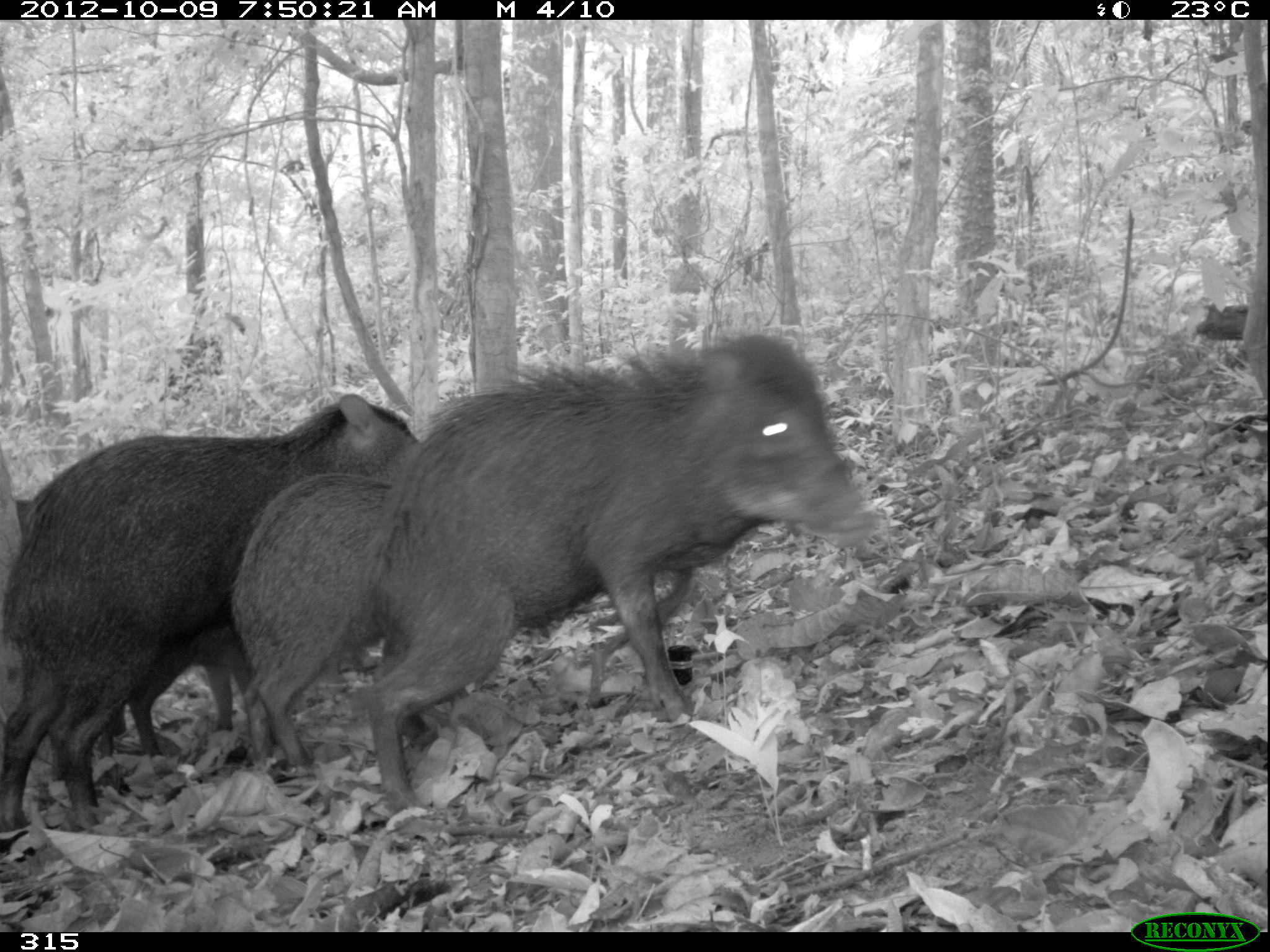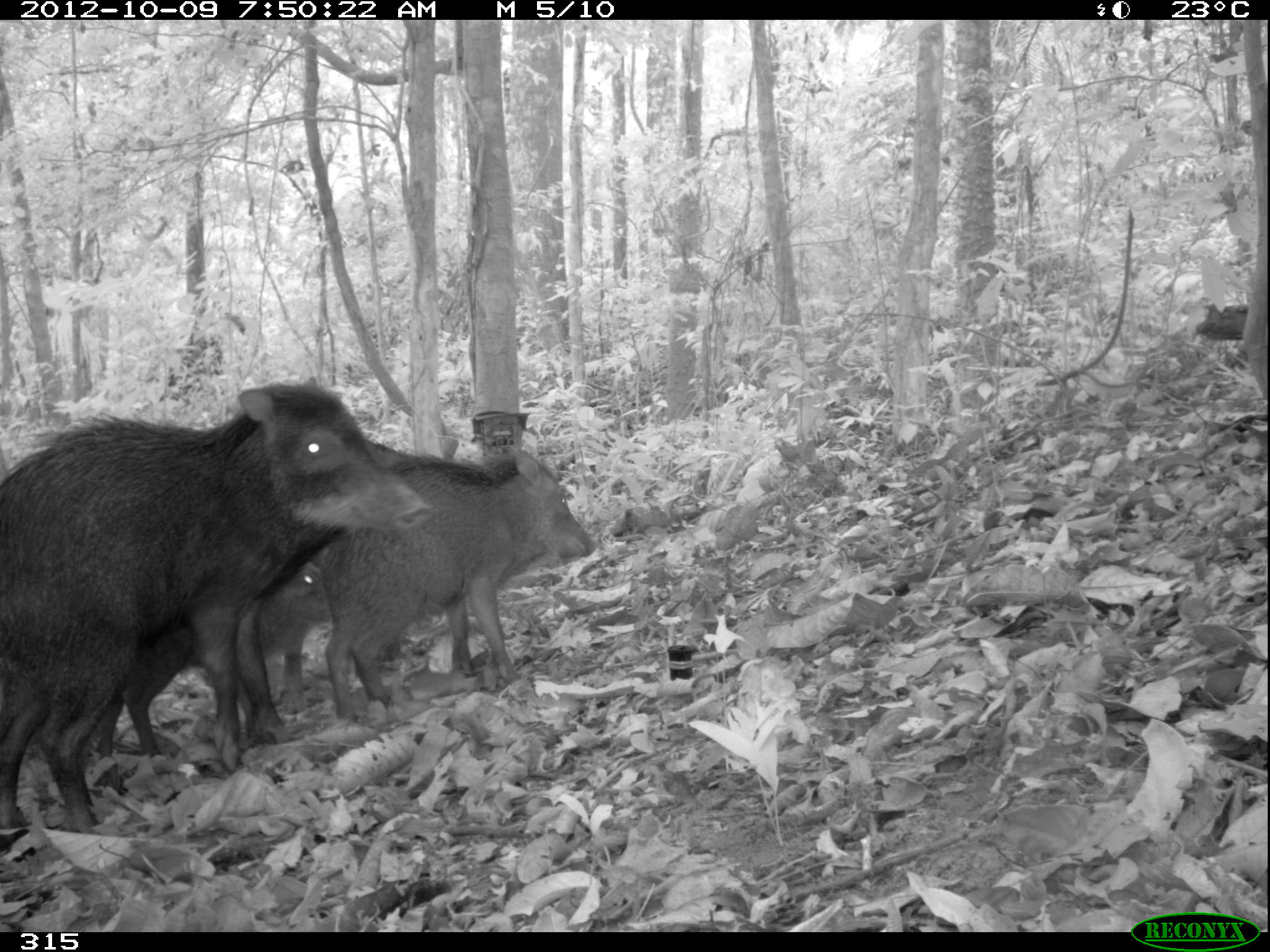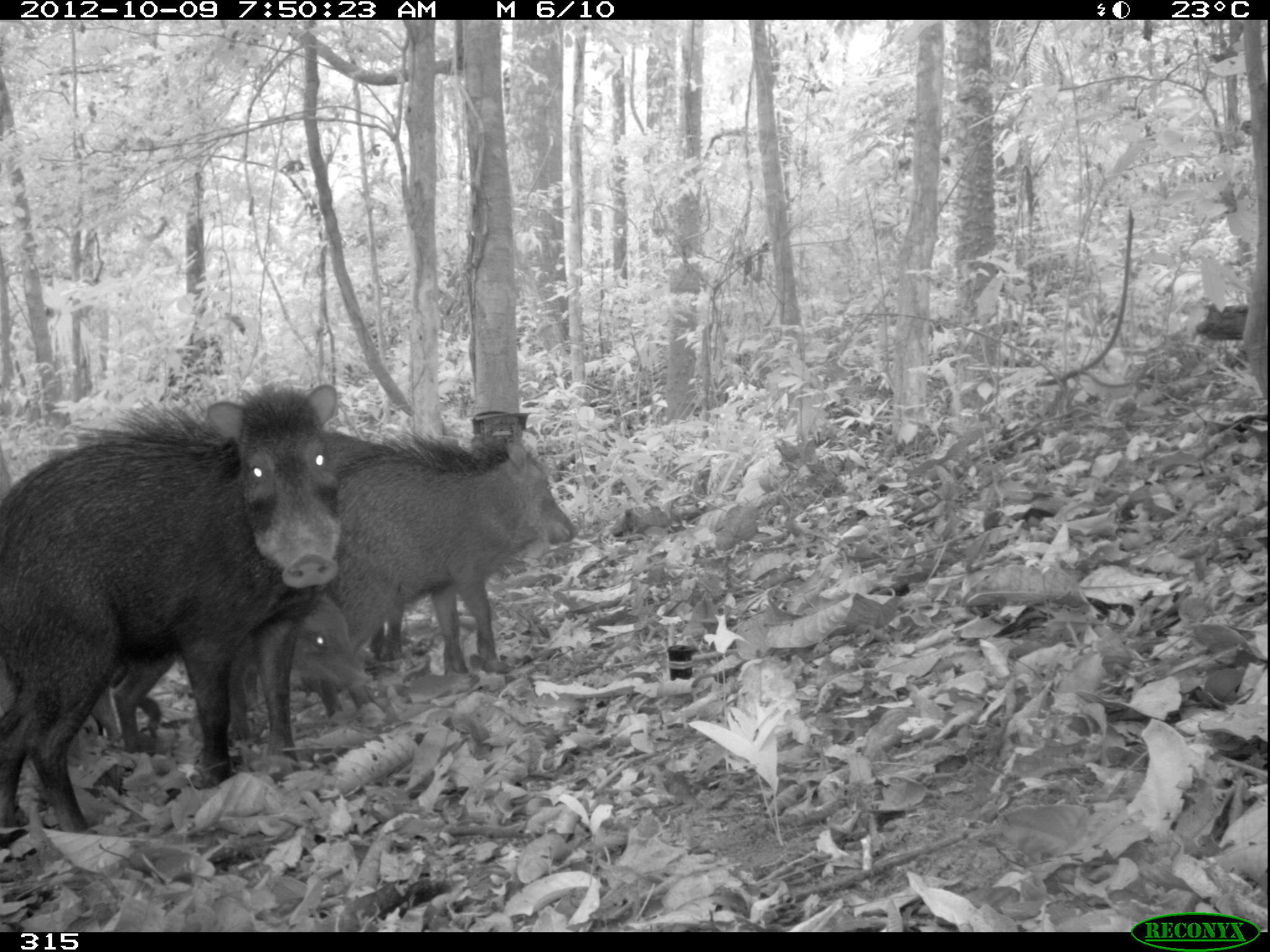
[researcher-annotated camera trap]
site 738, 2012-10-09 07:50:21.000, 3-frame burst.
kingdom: Animalia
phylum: Chordata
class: Mammalia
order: Artiodactyla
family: Tayassuidae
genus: Tayassu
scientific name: Tayassu pecari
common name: white-lipped peccary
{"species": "Tayassu pecari (white-lipped peccary)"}